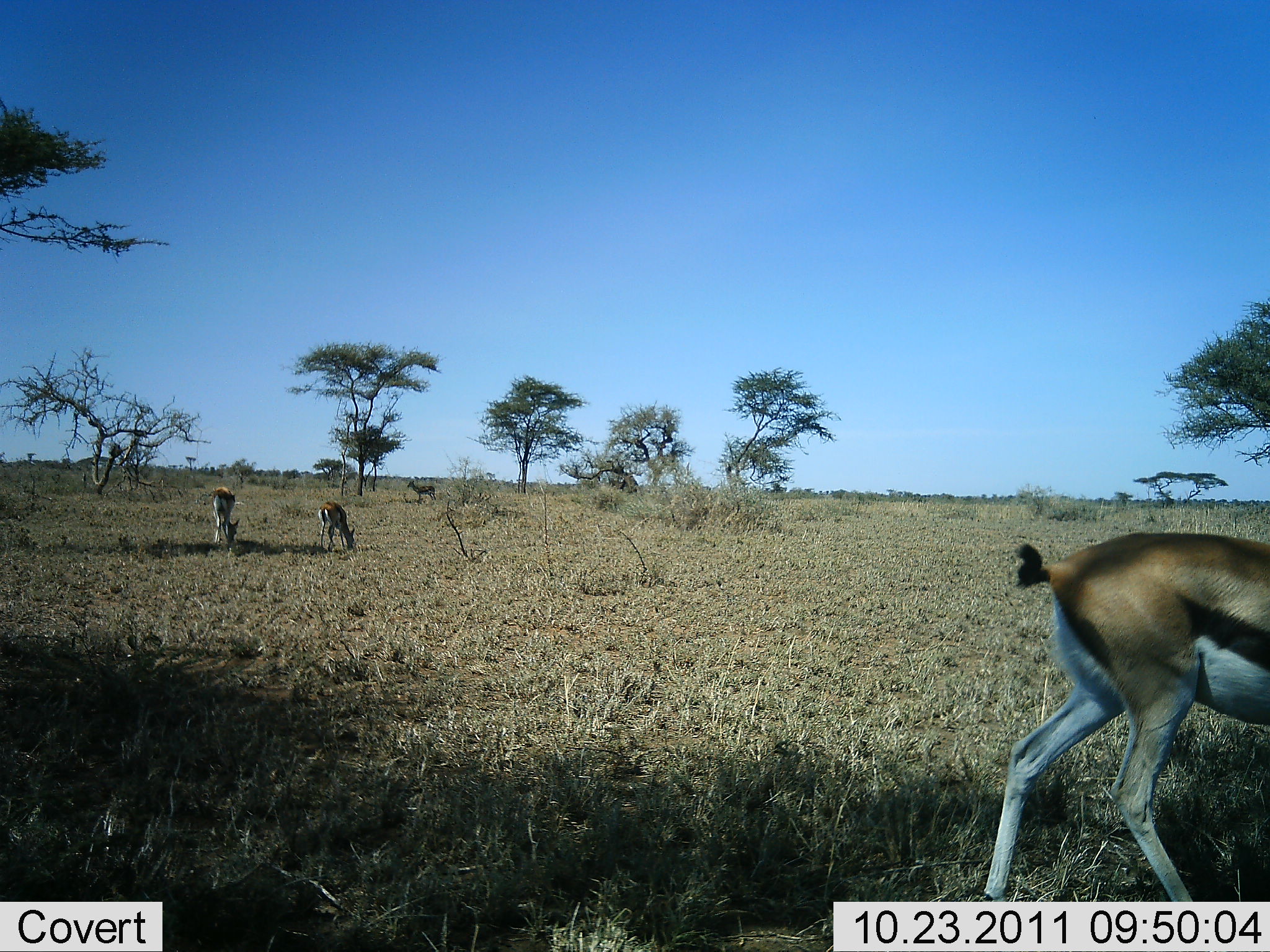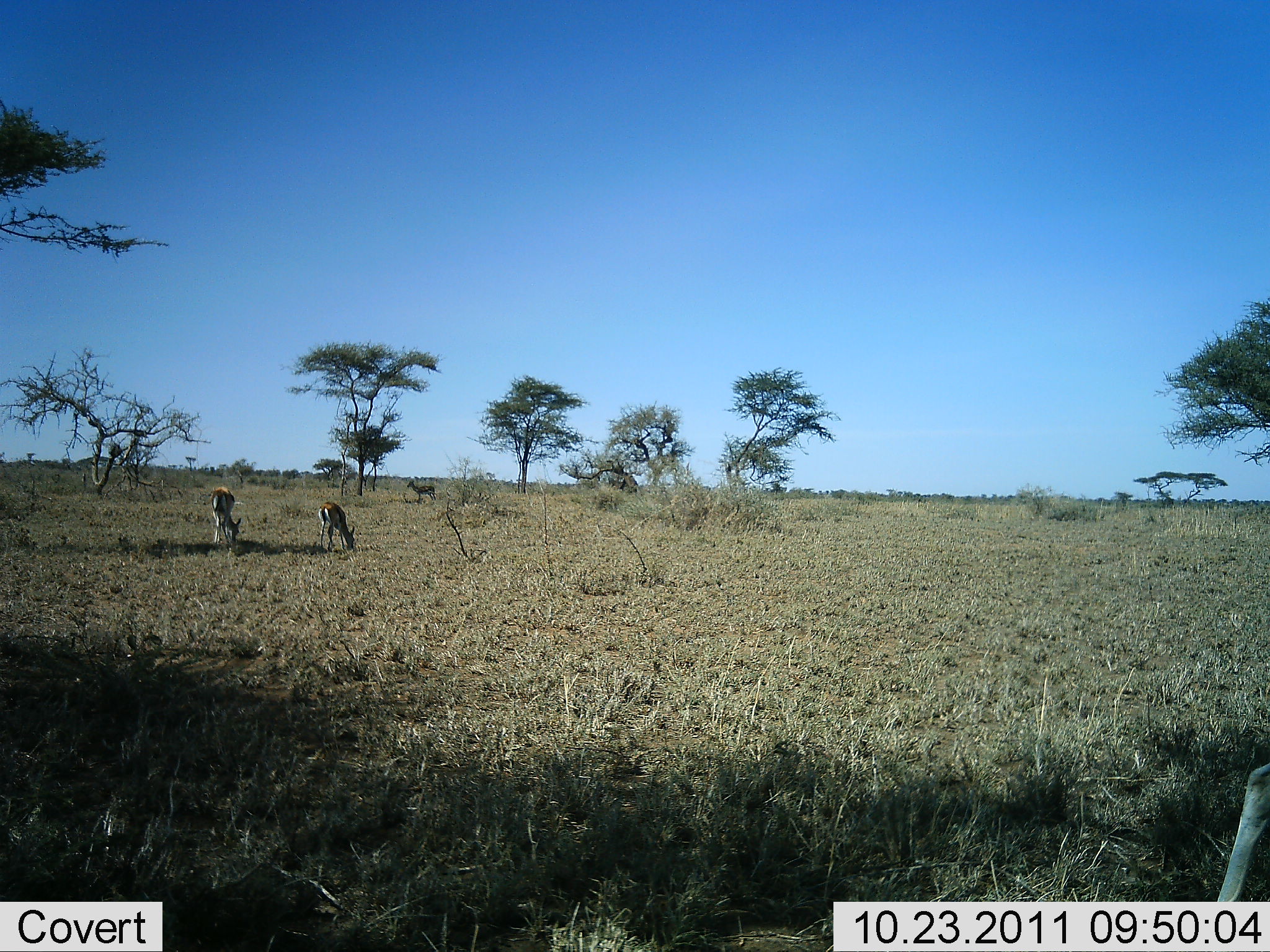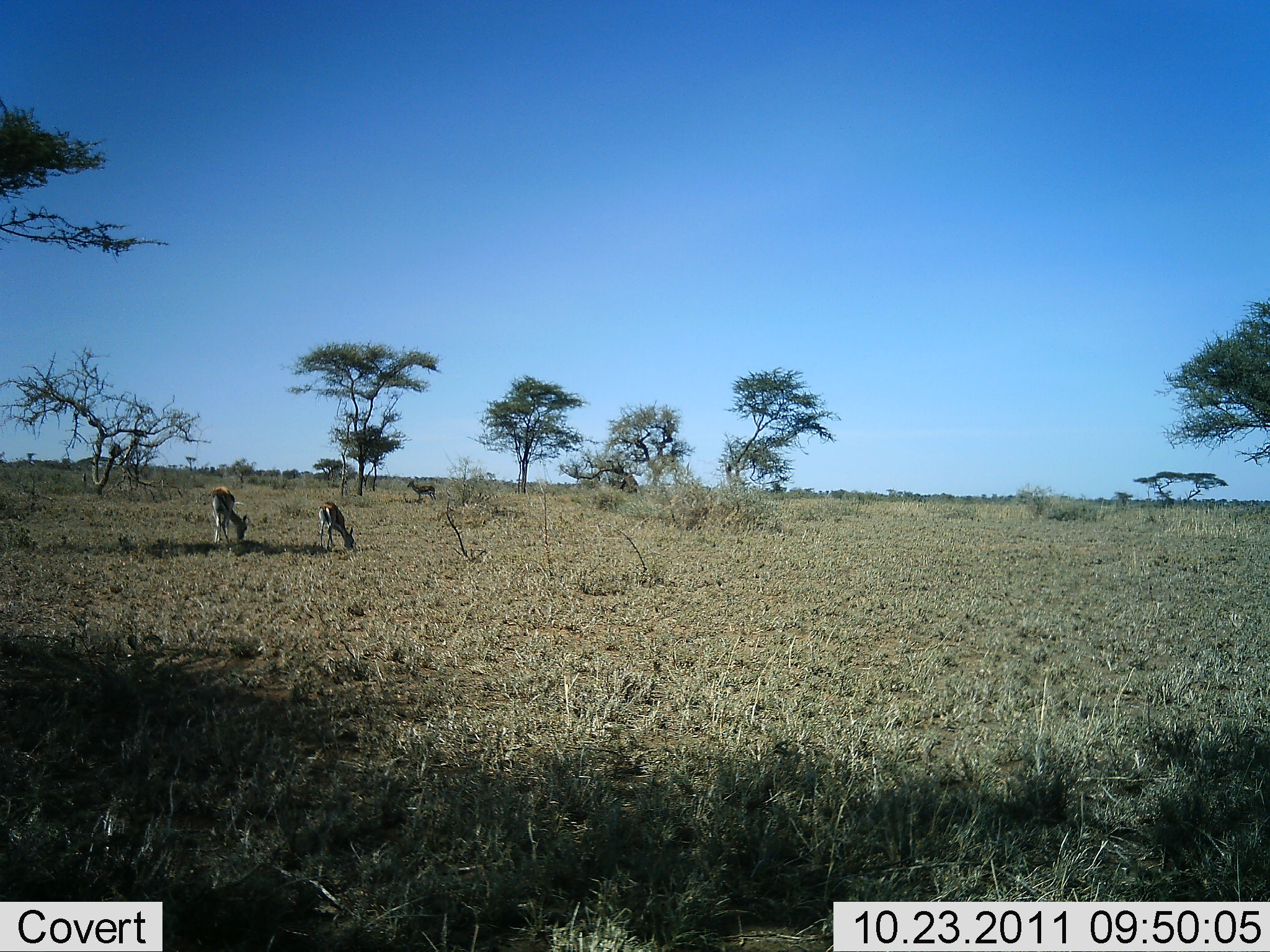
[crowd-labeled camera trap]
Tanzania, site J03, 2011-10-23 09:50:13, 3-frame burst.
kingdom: Animalia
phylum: Chordata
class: Mammalia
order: Artiodactyla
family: Bovidae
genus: Eudorcas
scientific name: Eudorcas thomsonii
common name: thomson's gazelle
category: gazellethomsons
Gazellethomsons (thomson's gazelle) (Eudorcas thomsonii), count 4. Behavior (volunteer vote fractions): standing 42%, resting 0%, moving 50%, interacting 0%. Young present (vote fraction): 0%. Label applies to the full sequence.